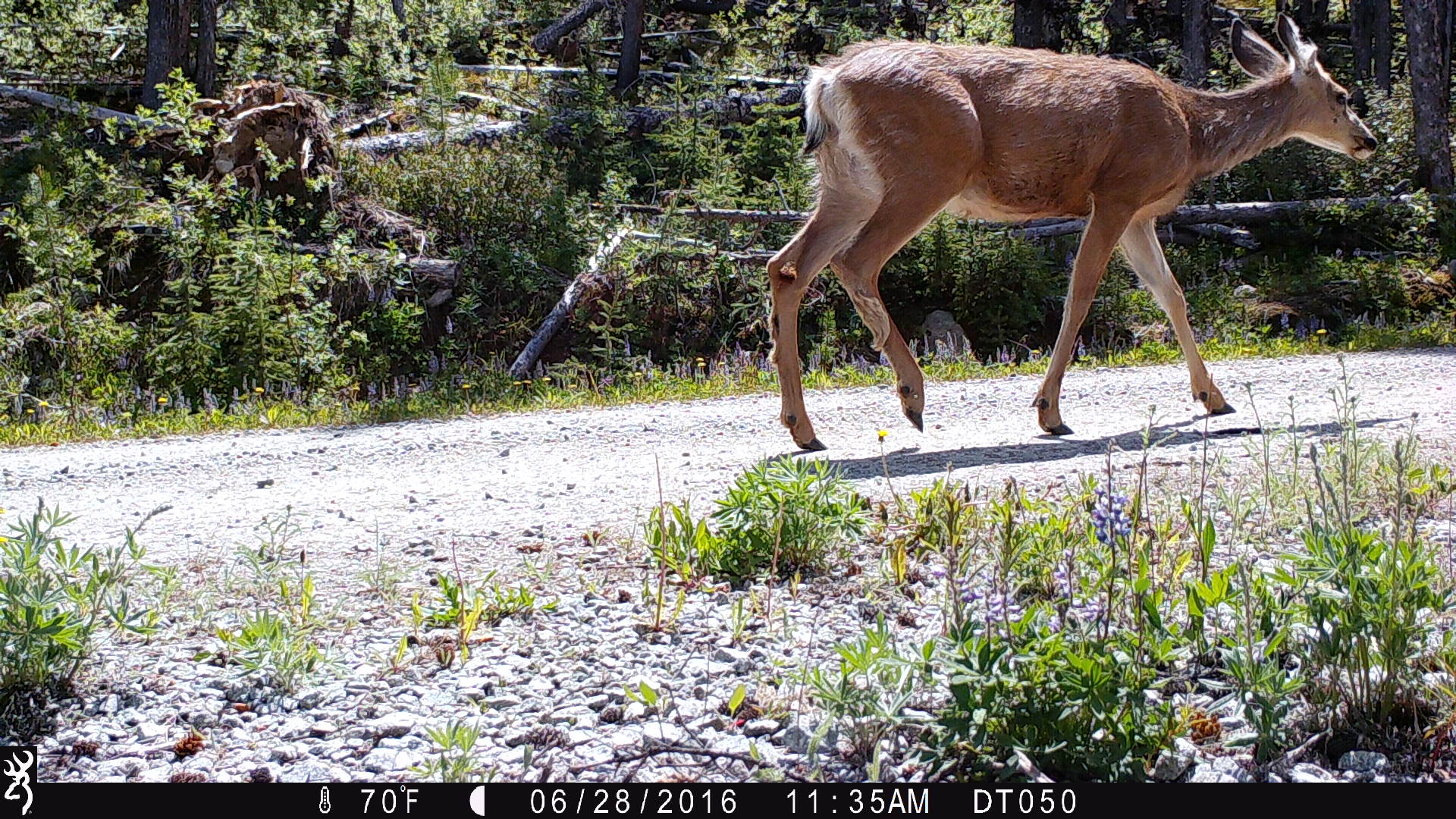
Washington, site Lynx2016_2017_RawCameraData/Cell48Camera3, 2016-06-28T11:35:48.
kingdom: Animalia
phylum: Chordata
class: Mammalia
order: Artiodactyla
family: Cervidae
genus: Odocoileus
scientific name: Odocoileus hemionus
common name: mule deer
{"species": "Odocoileus hemionus (mule deer)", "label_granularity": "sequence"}